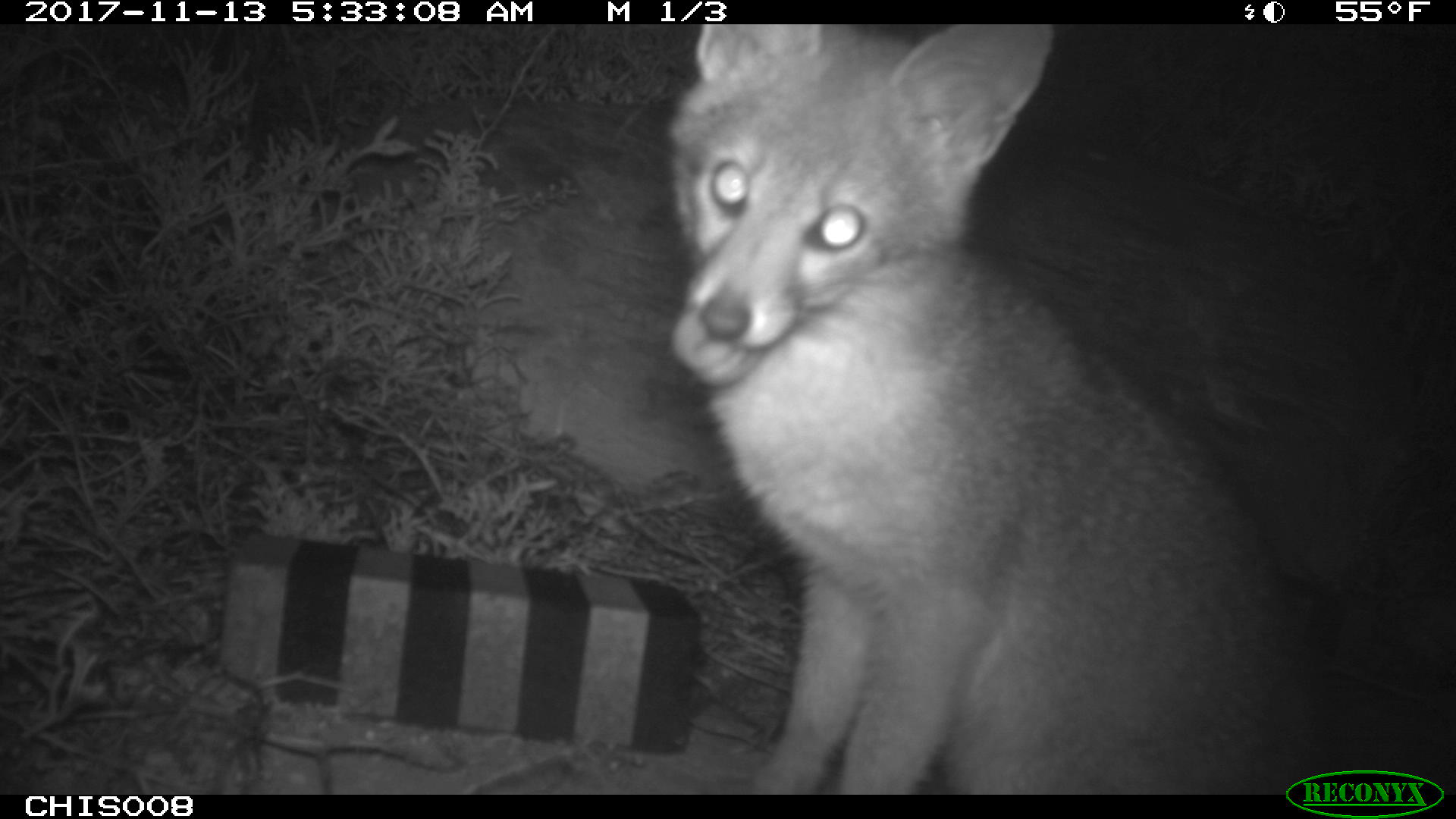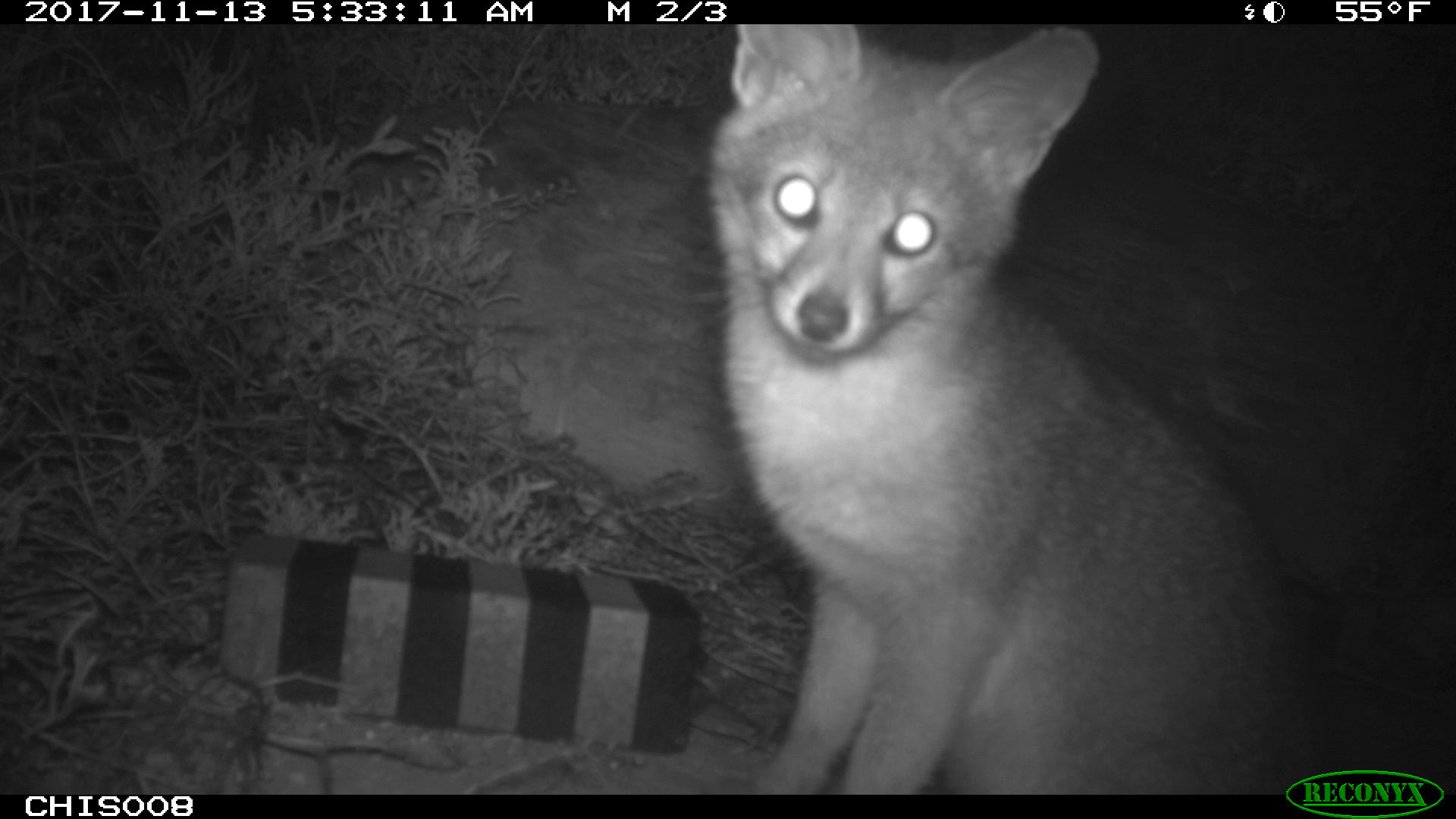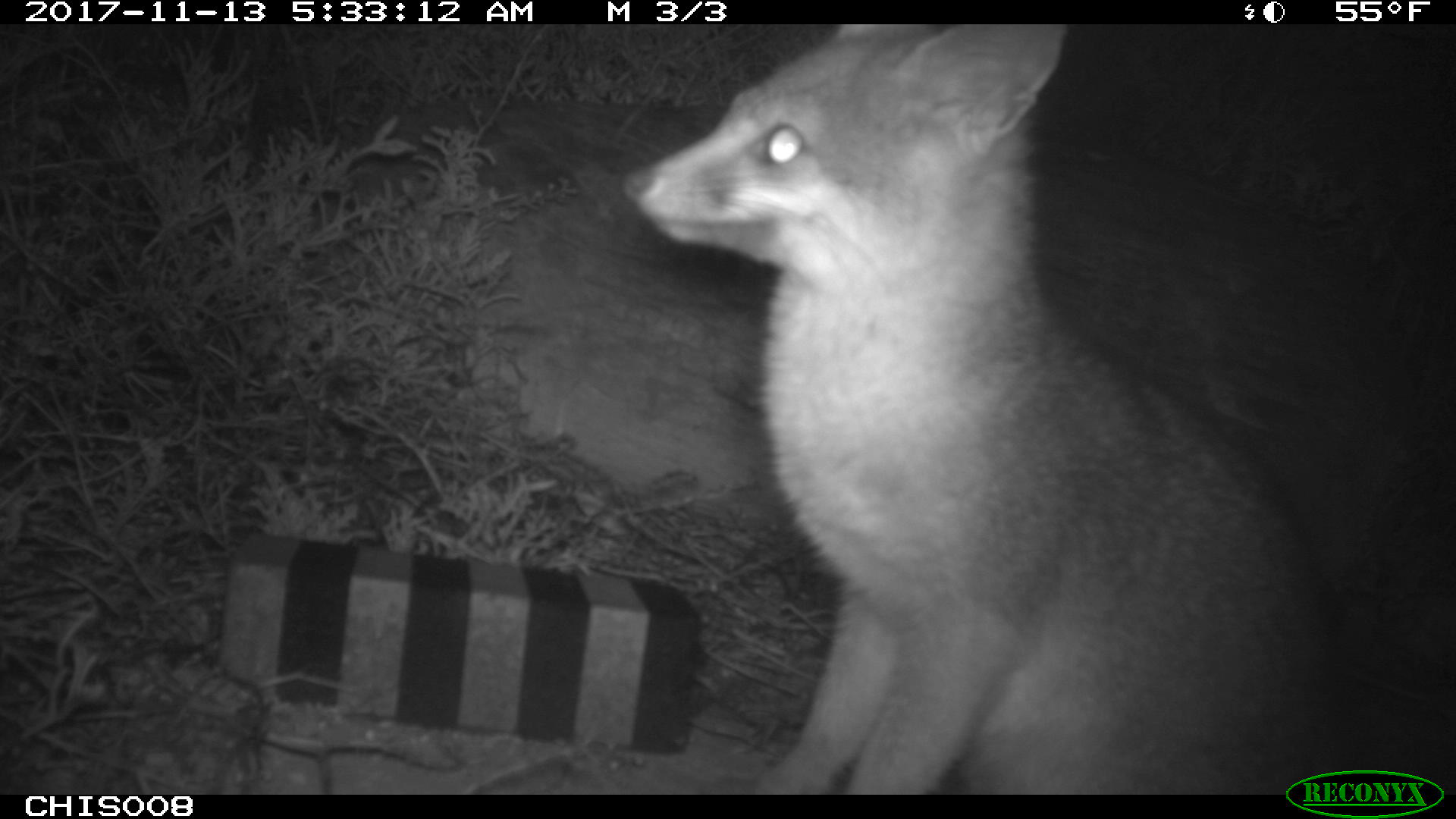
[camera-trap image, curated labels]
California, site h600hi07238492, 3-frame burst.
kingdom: Animalia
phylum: Chordata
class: Mammalia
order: Carnivora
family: Canidae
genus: Urocyon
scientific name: Urocyon littoralis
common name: island fox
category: fox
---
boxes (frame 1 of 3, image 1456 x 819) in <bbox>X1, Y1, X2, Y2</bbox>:
fox: <bbox>669, 24, 1330, 795</bbox>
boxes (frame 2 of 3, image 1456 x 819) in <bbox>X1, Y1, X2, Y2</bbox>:
fox: <bbox>706, 23, 1319, 793</bbox>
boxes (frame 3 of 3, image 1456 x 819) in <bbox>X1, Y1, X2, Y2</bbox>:
fox: <bbox>556, 20, 1346, 795</bbox>